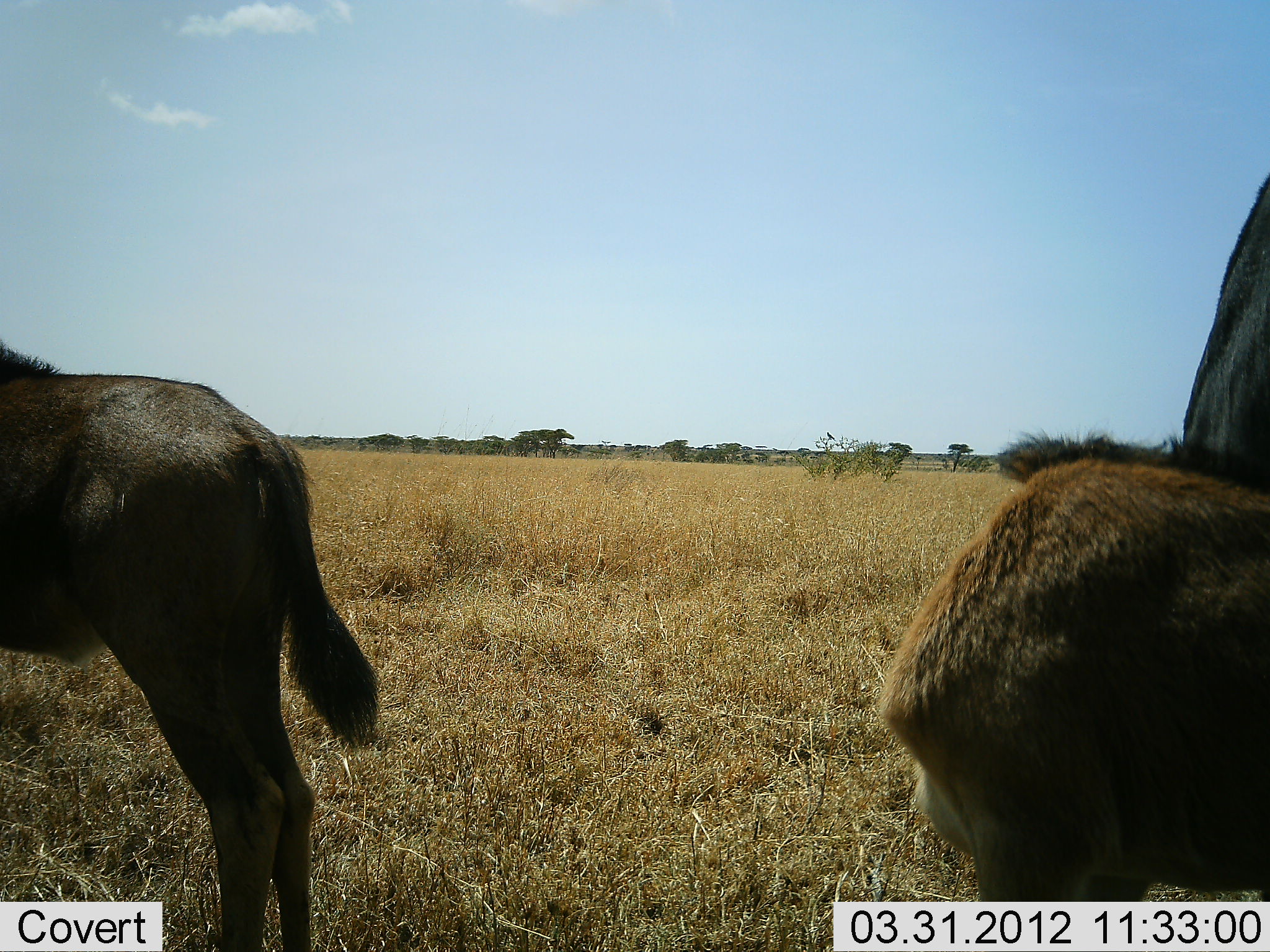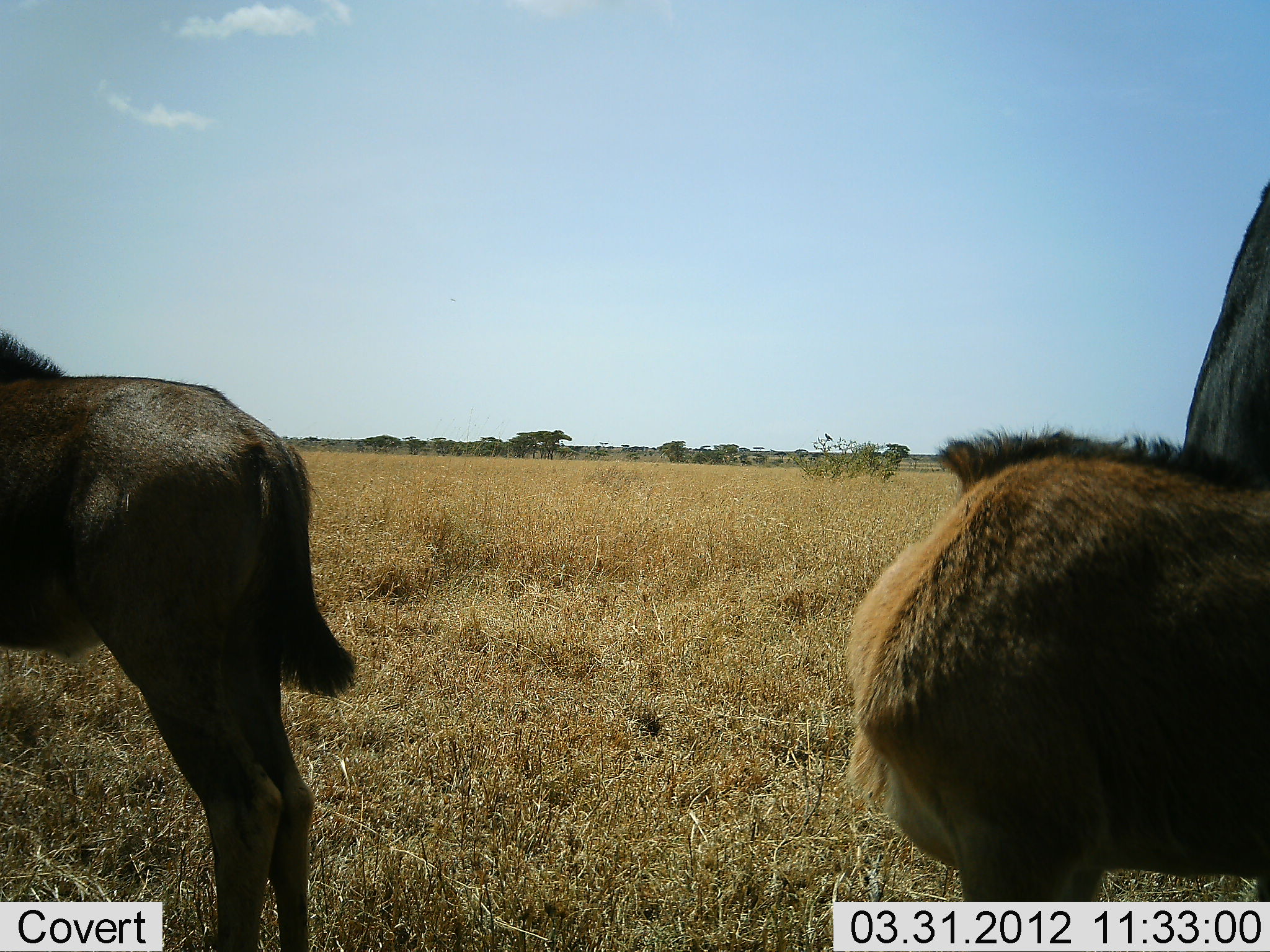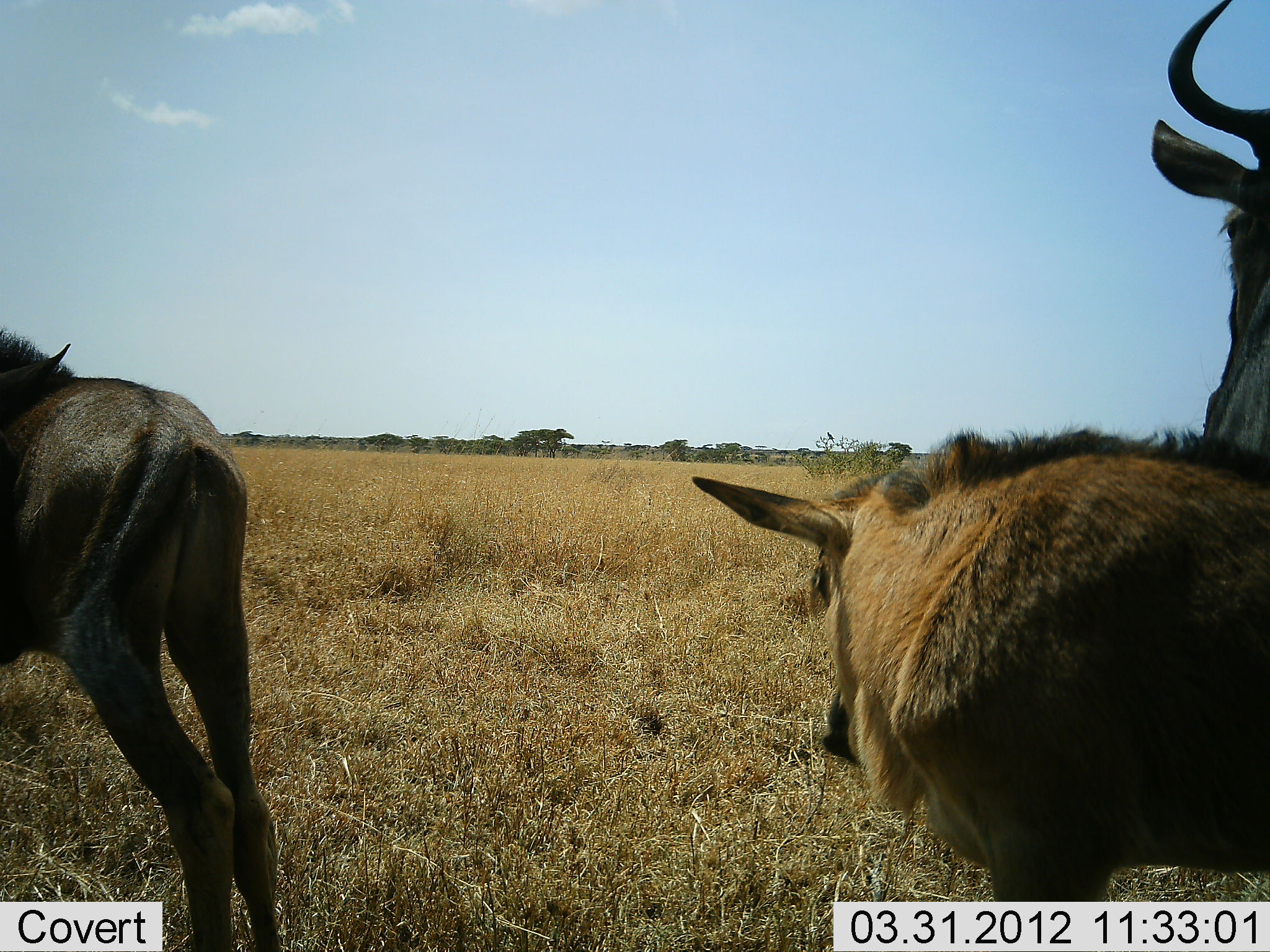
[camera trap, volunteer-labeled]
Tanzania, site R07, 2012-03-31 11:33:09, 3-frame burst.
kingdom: Animalia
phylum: Chordata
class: Mammalia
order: Artiodactyla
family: Bovidae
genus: Connochaetes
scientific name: Connochaetes taurinus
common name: blue wildebeest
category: wildebeest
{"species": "wildebeest (blue wildebeest) (Connochaetes taurinus)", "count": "3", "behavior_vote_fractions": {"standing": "91%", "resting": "0%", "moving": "9%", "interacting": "4%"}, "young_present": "78%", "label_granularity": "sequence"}